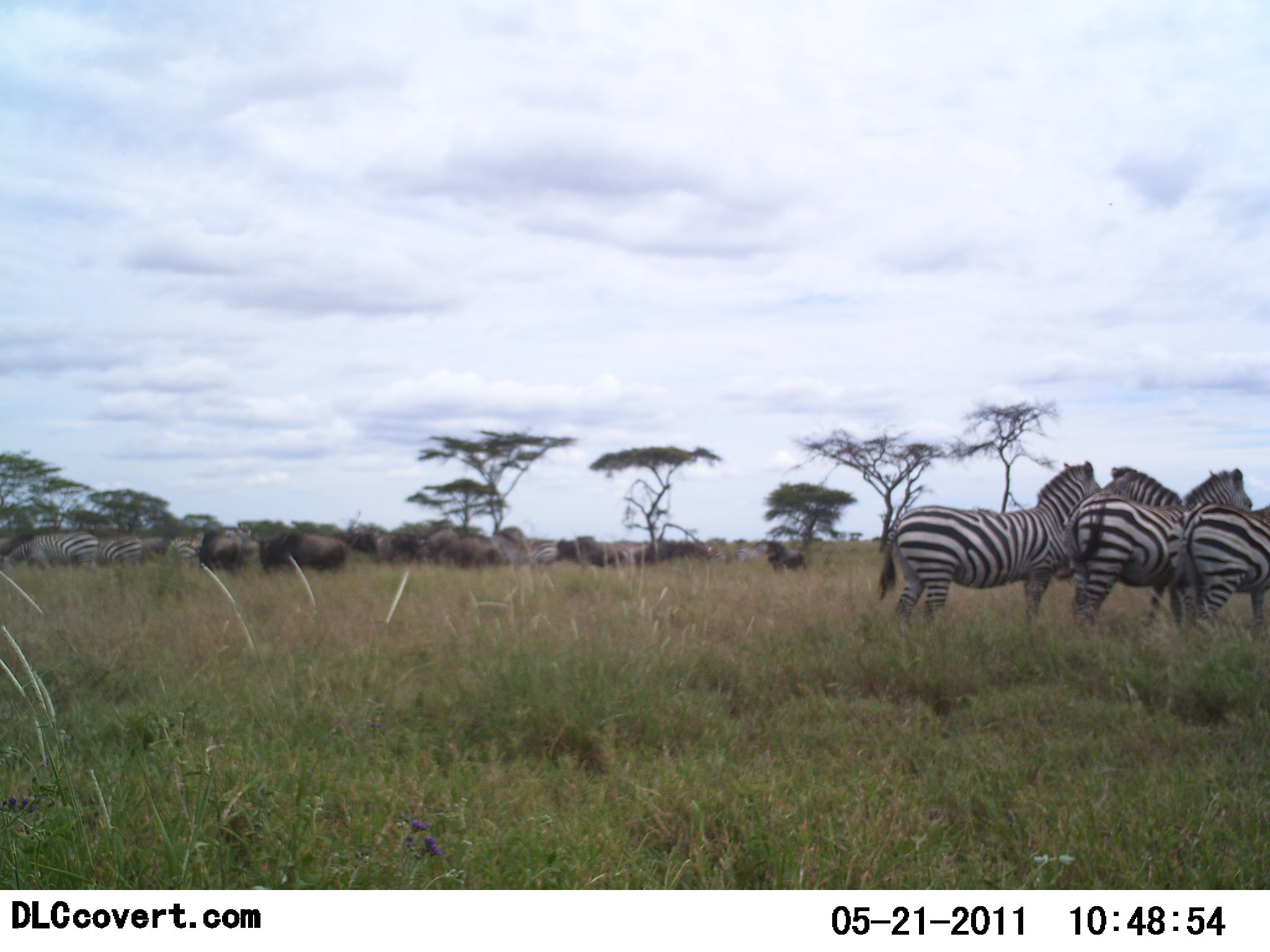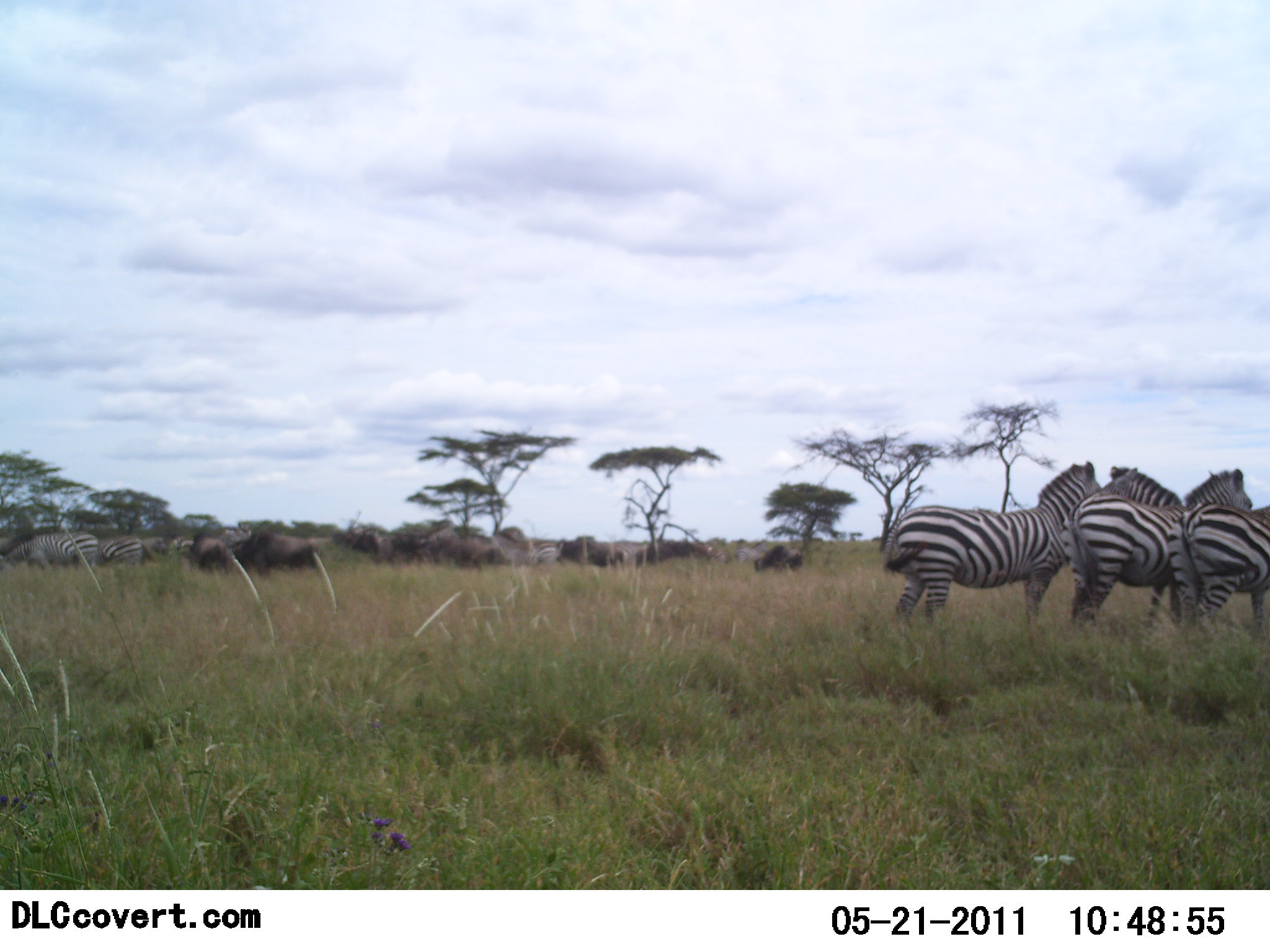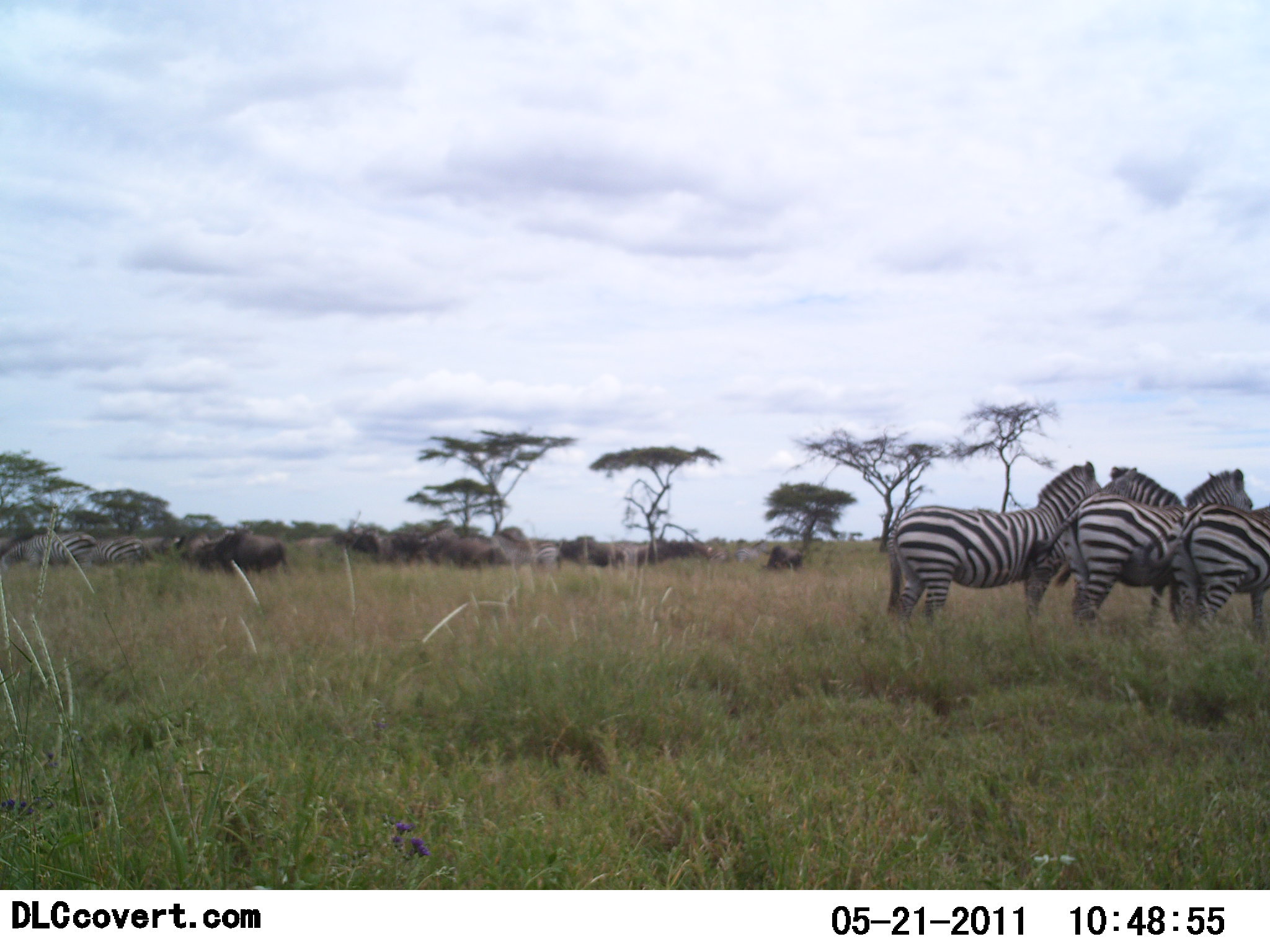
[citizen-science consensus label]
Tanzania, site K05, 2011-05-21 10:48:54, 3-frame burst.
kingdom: Animalia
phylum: Chordata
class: Mammalia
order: Artiodactyla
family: Bovidae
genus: Connochaetes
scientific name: Connochaetes taurinus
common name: blue wildebeest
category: wildebeest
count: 11-50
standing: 92%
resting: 0%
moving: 15%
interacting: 8%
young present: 0%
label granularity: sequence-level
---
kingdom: Animalia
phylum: Chordata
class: Mammalia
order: Perissodactyla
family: Equidae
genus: Equus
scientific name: Equus quagga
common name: plains zebra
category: zebra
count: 6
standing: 93%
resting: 0%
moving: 0%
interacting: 27%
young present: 0%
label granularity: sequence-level